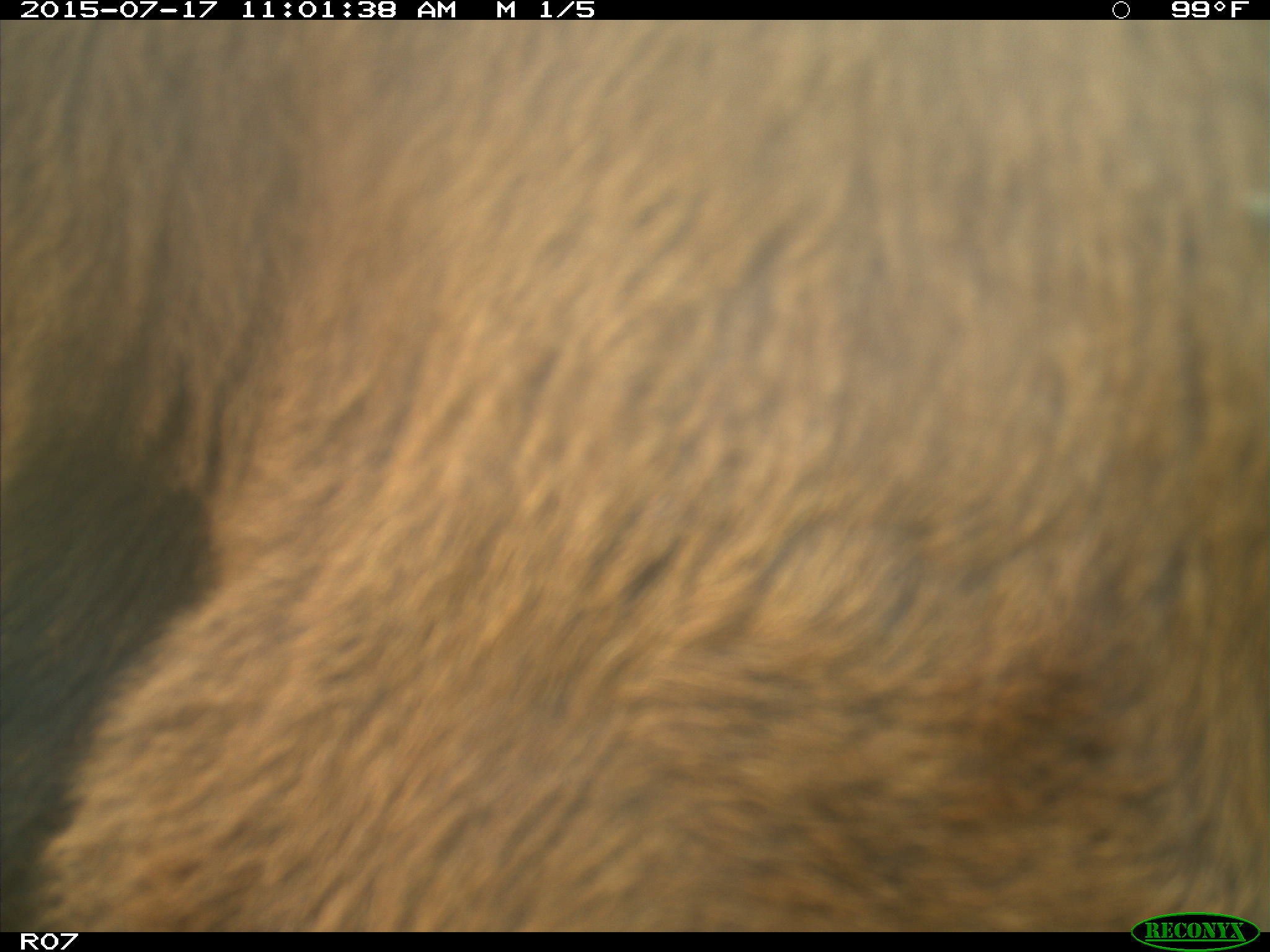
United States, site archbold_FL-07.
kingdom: Animalia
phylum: Chordata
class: Mammalia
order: Artiodactyla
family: Bovidae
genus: Bos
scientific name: Bos taurus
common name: domestic cow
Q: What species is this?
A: Bos taurus (domestic cow).